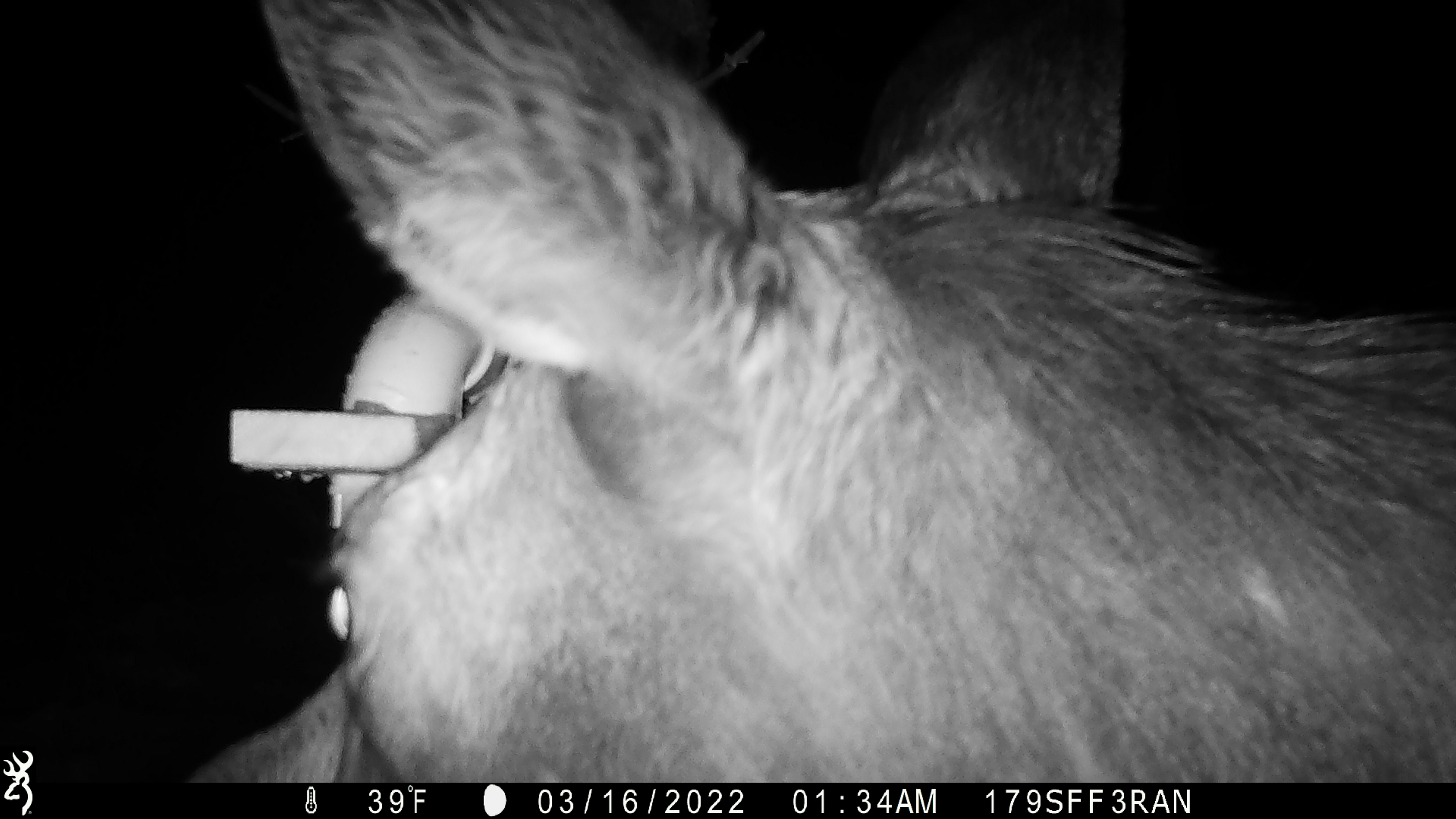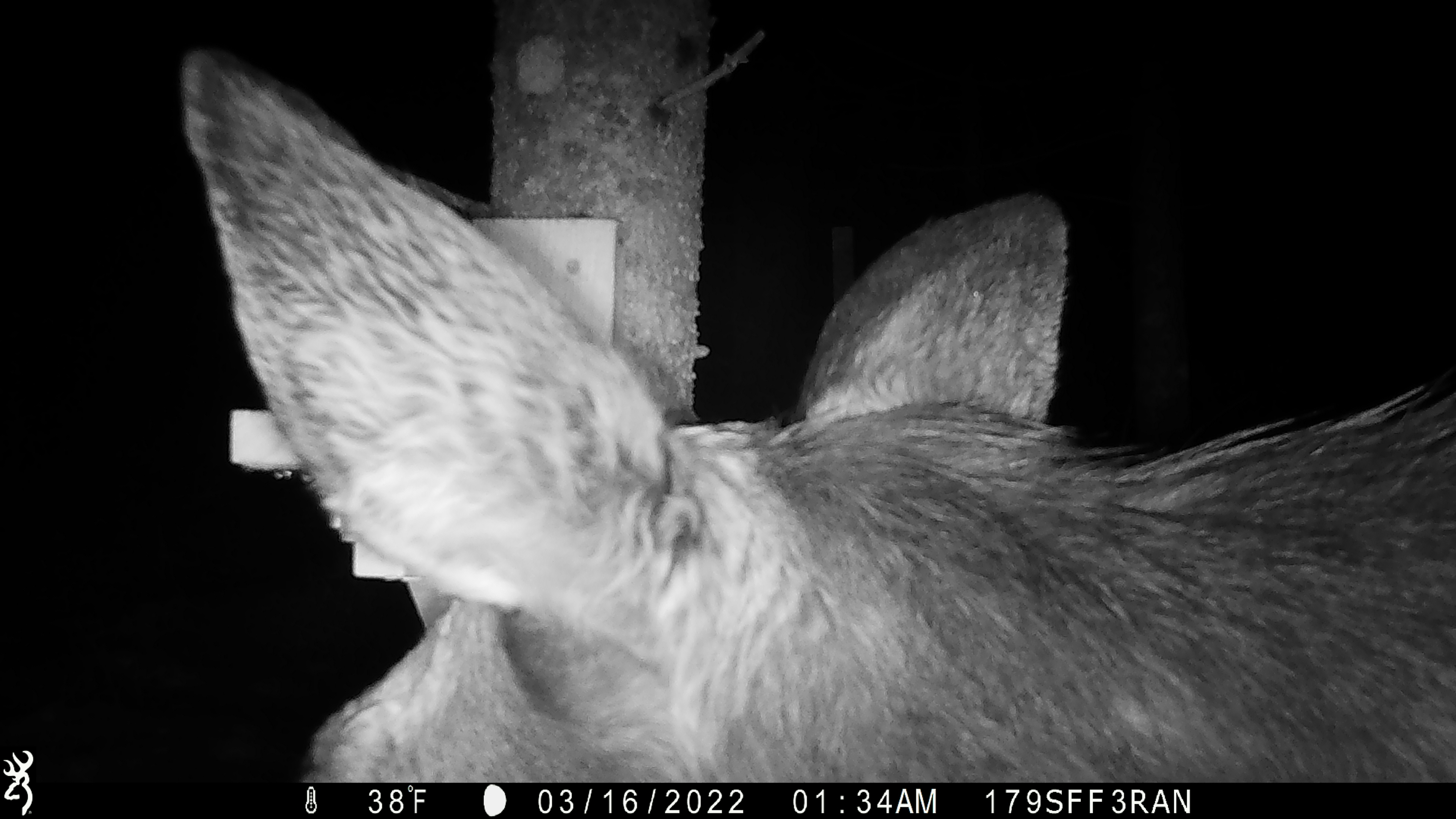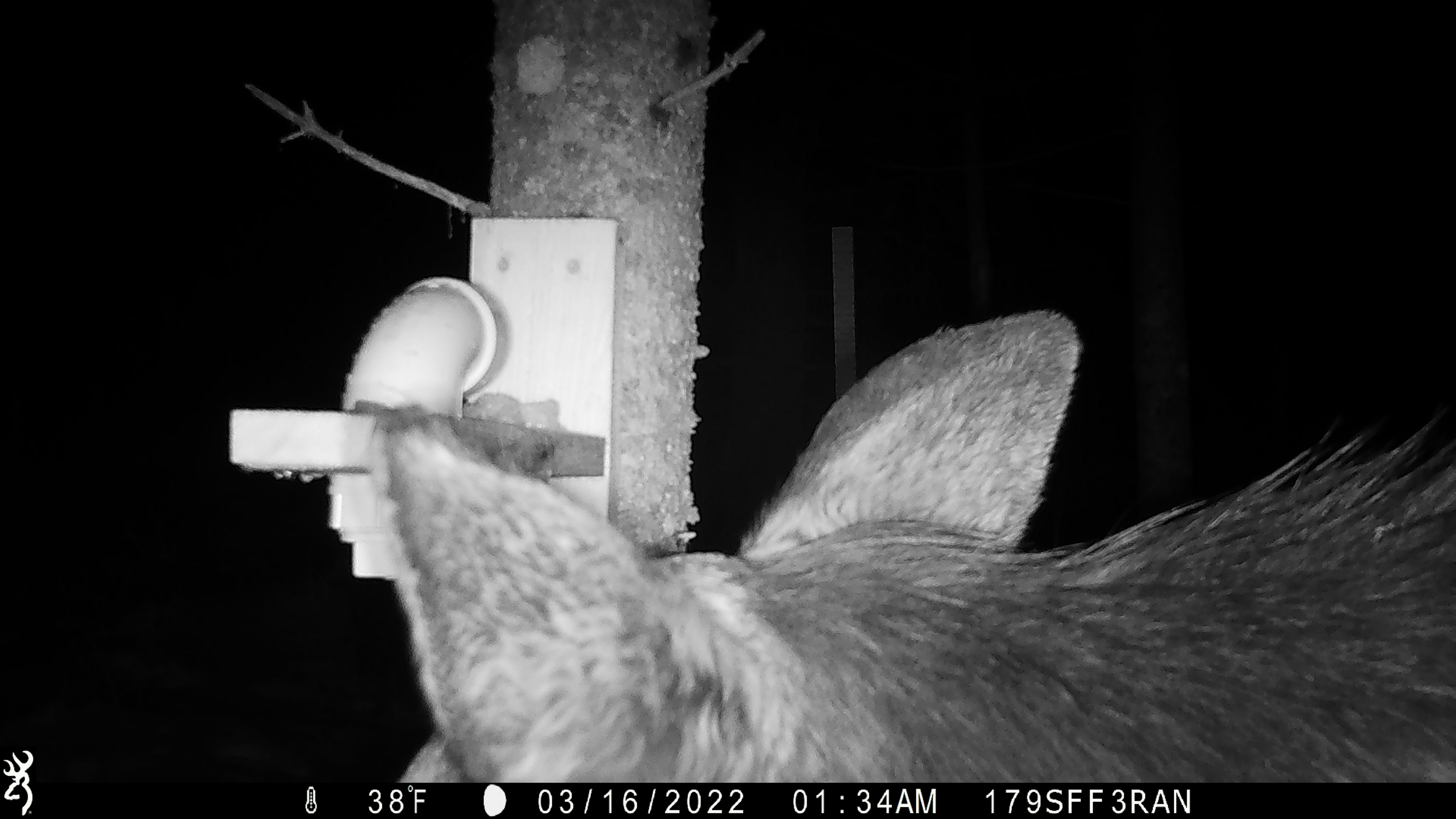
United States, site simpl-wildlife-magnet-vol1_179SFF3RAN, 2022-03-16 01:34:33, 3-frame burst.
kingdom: Animalia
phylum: Chordata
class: Mammalia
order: Artiodactyla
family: Cervidae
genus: Alces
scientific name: Alces alces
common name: moose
Moose (Alces alces).